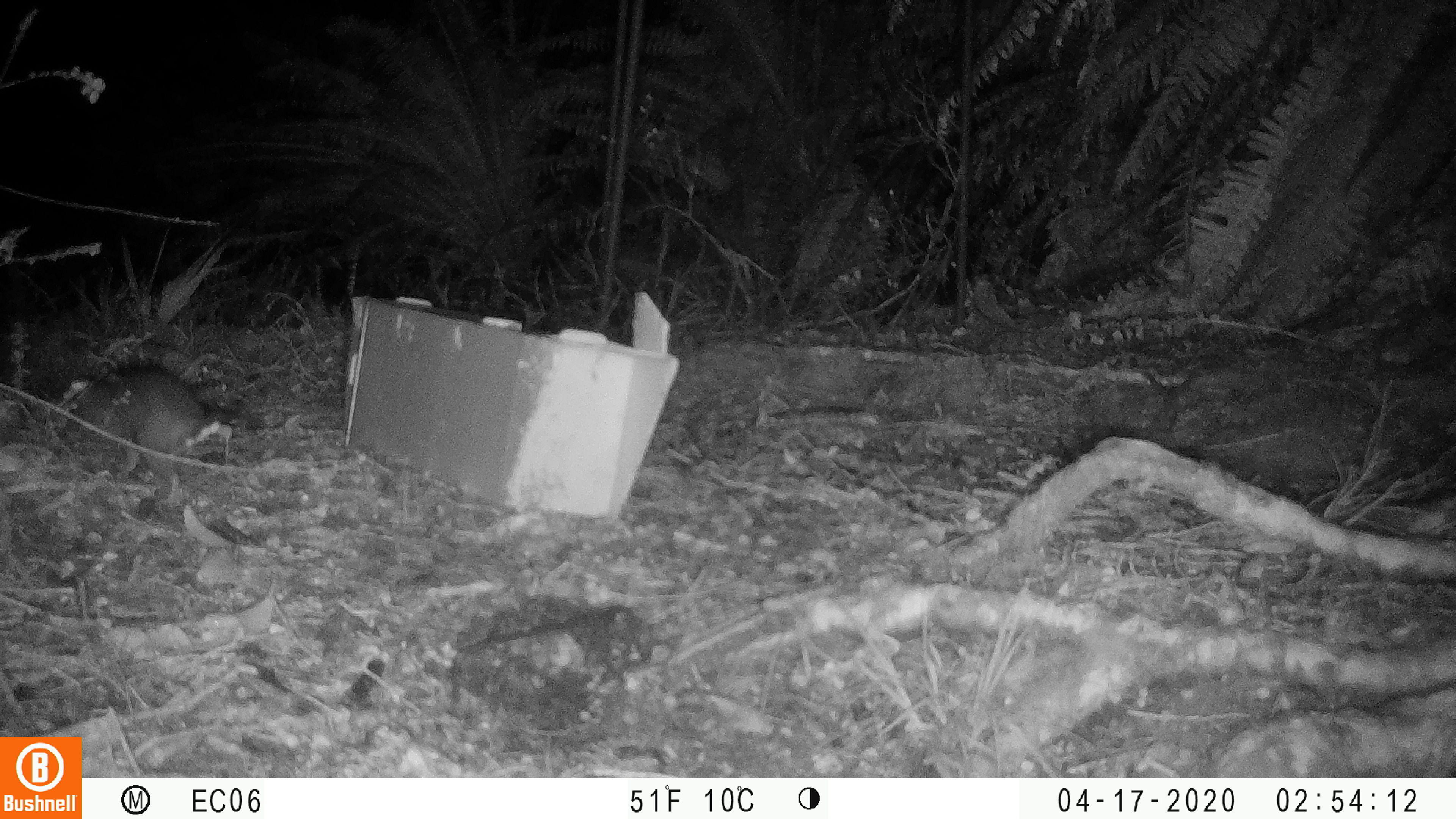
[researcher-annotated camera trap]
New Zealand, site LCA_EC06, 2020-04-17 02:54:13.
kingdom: Animalia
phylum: Chordata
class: Mammalia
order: Rodentia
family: Muridae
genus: Rattus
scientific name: Rattus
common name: rat